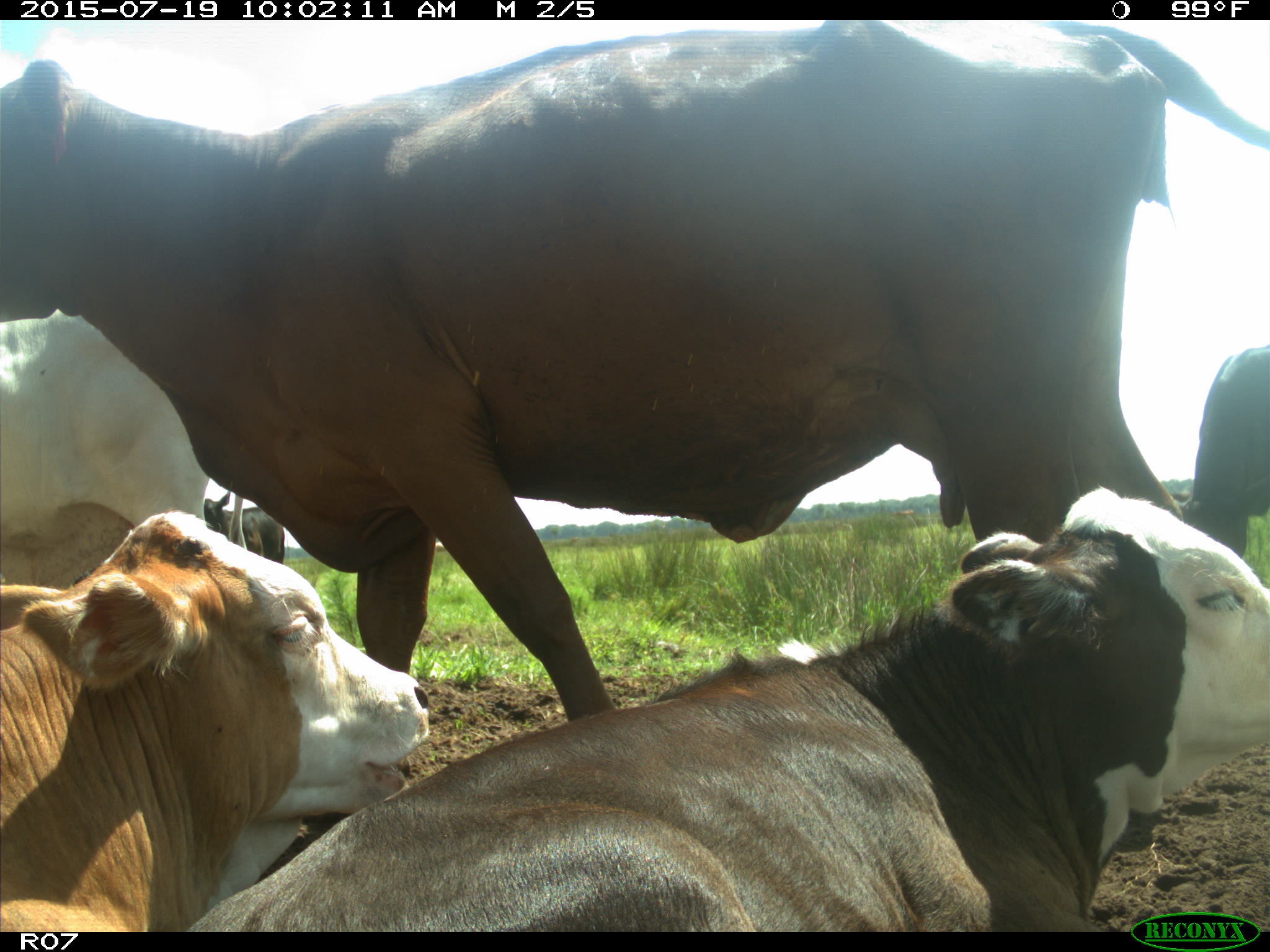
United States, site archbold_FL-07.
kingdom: Animalia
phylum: Chordata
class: Mammalia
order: Artiodactyla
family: Bovidae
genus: Bos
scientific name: Bos taurus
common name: domestic cow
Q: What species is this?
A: Bos taurus (domestic cow).